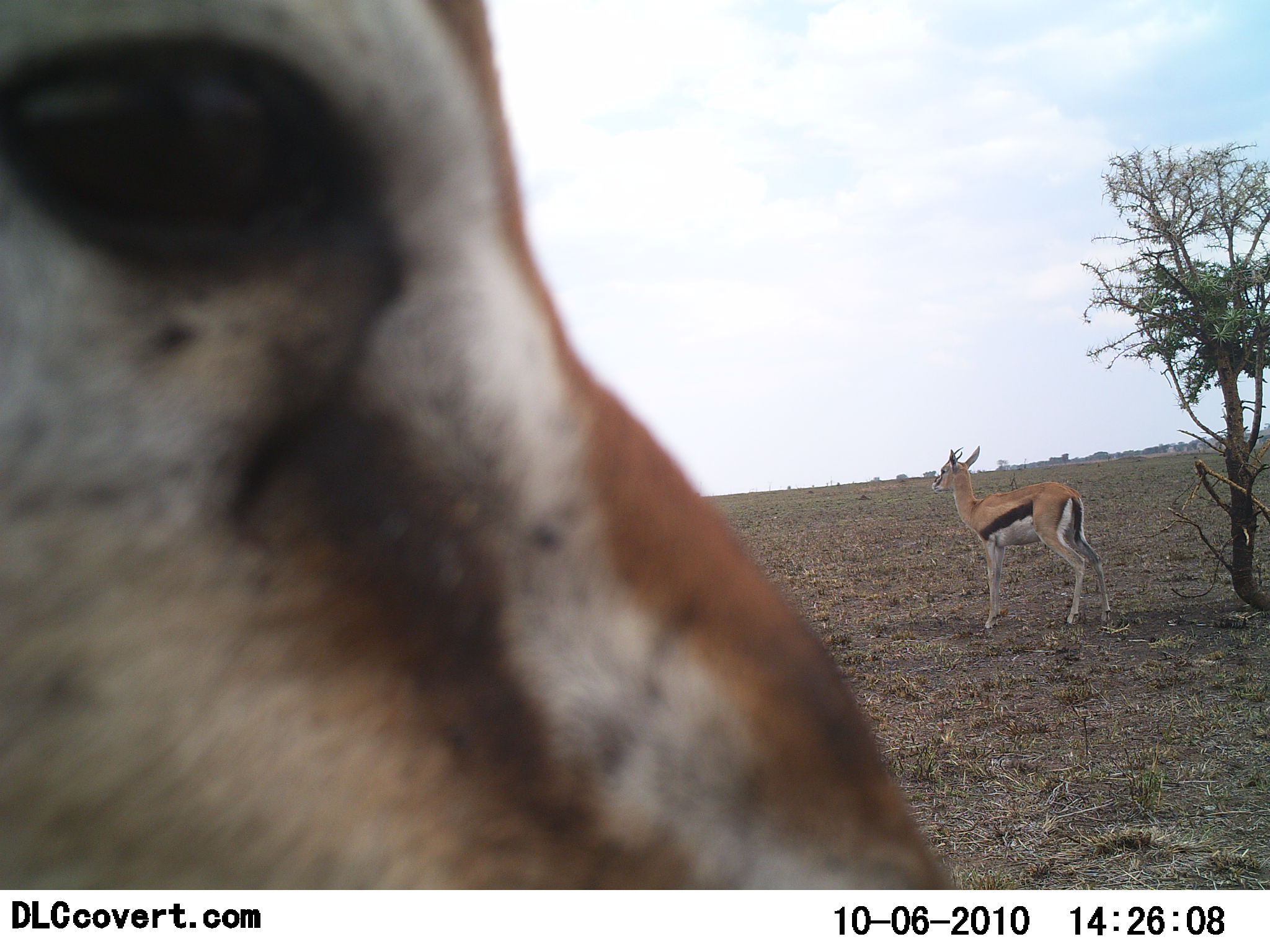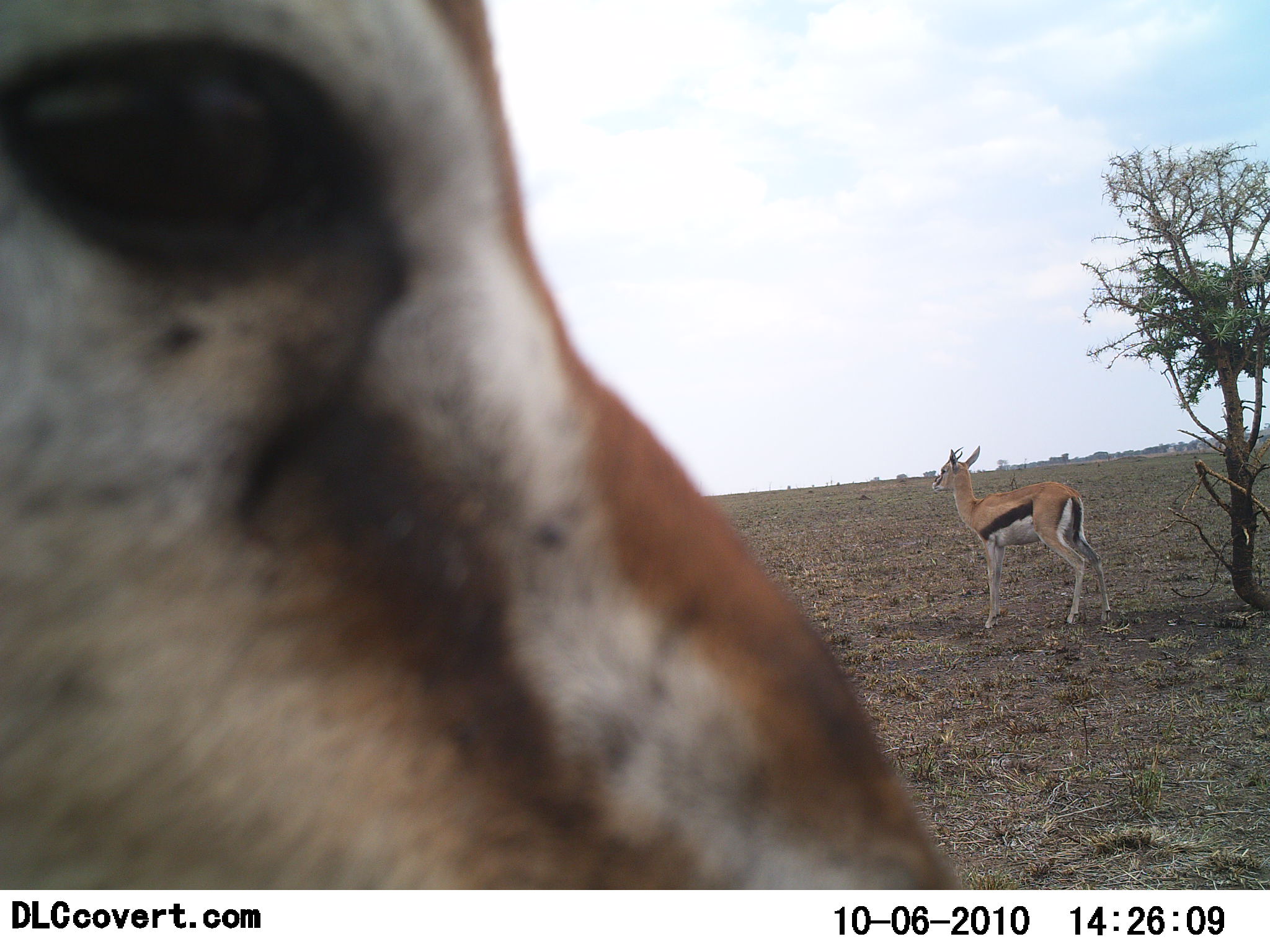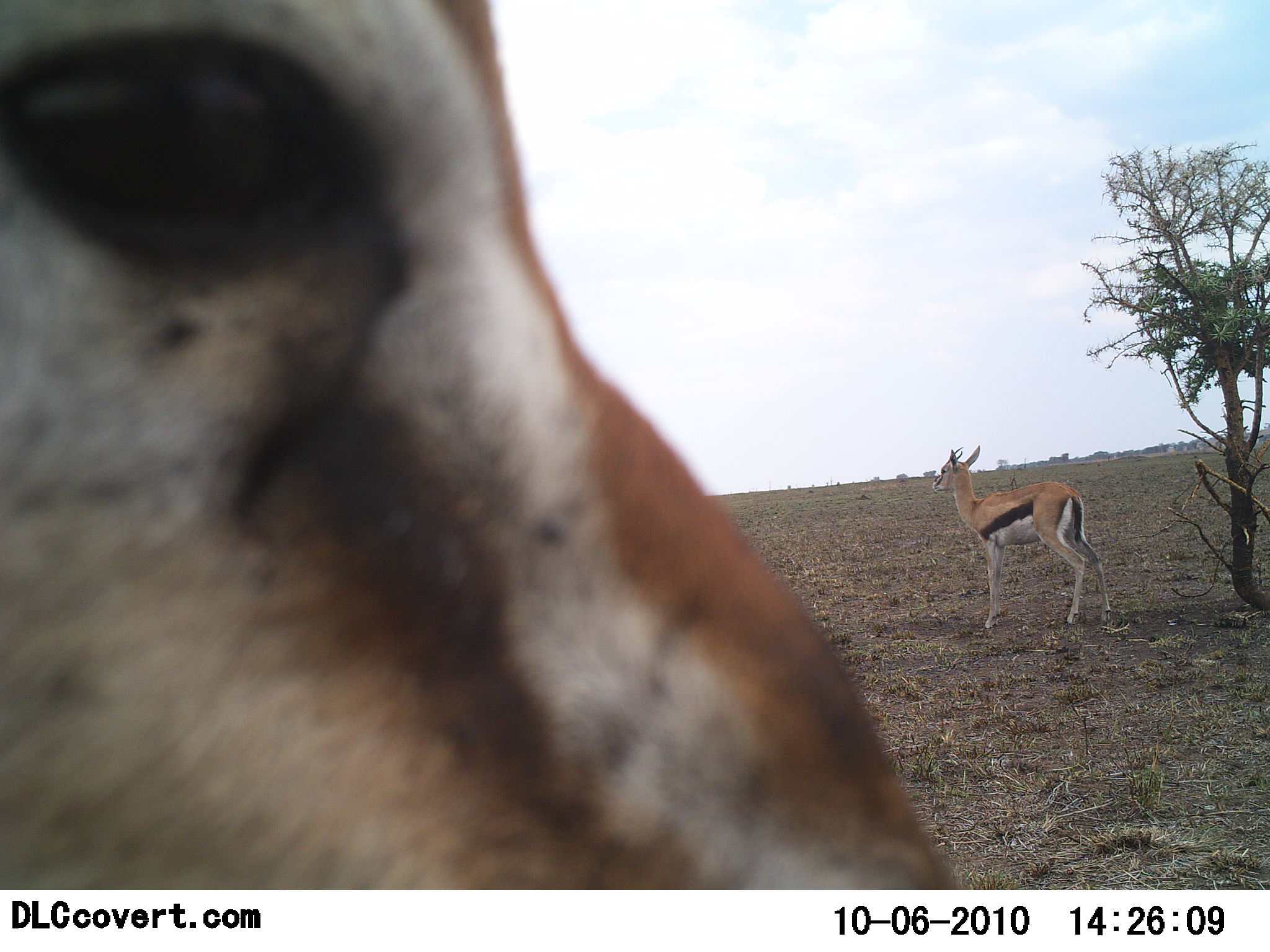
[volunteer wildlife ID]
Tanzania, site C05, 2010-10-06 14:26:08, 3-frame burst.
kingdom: Animalia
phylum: Chordata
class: Mammalia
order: Artiodactyla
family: Bovidae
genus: Eudorcas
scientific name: Eudorcas thomsonii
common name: thomson's gazelle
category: gazellethomsons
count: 2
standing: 100%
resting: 0%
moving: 0%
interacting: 0%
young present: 6%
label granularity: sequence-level